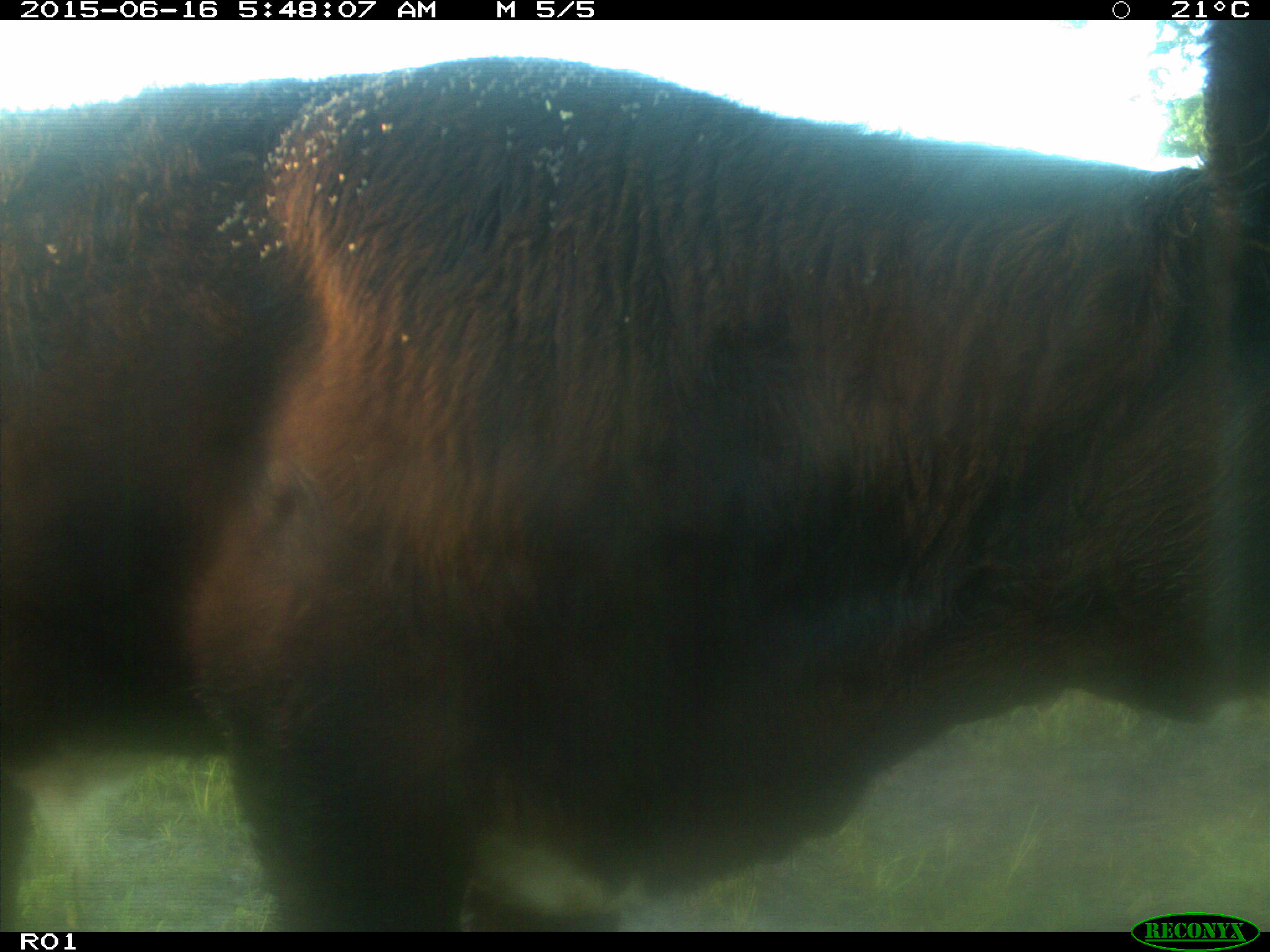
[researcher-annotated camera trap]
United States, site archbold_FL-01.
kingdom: Animalia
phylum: Chordata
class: Mammalia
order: Artiodactyla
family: Bovidae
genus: Bos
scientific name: Bos taurus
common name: domestic cow